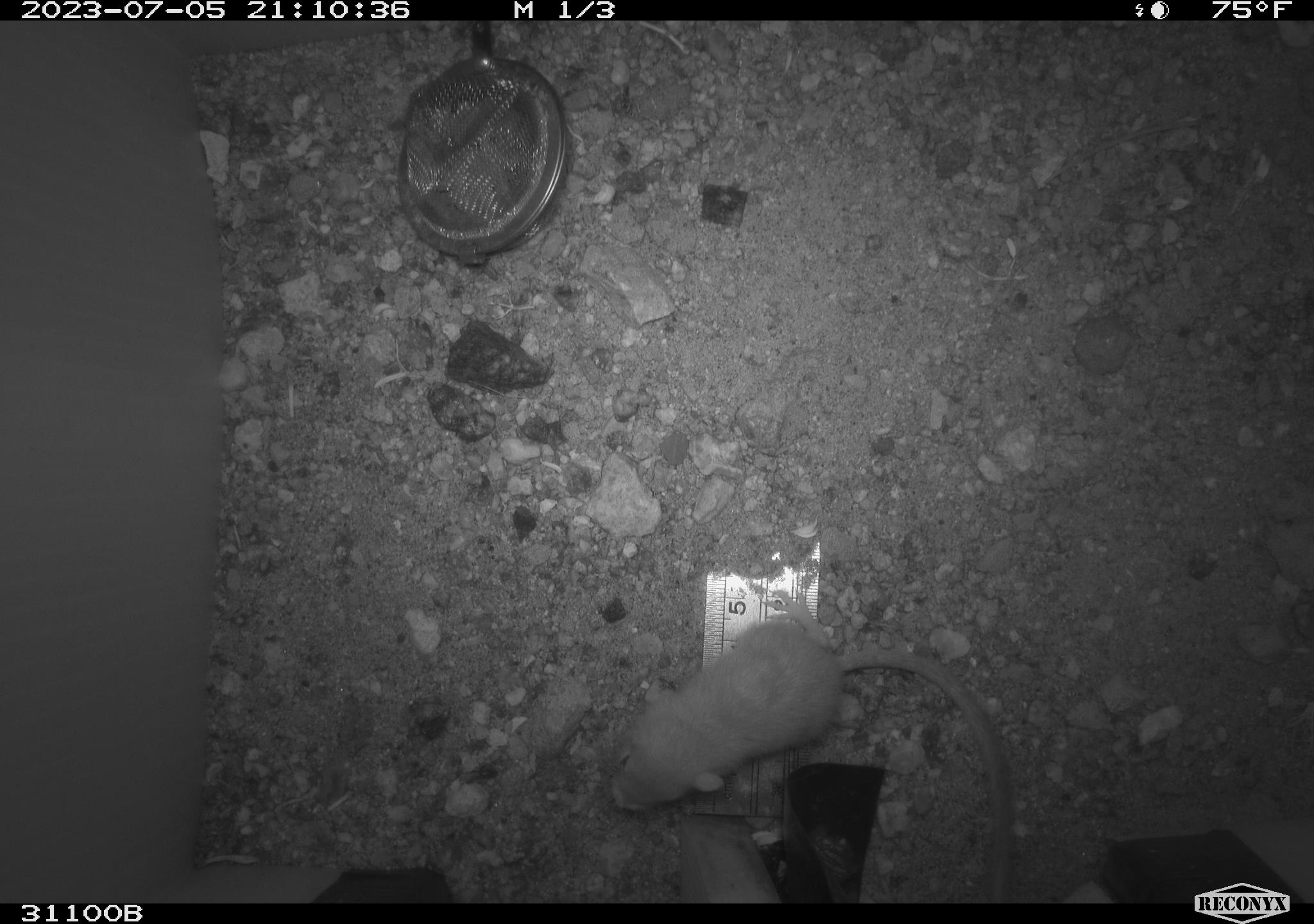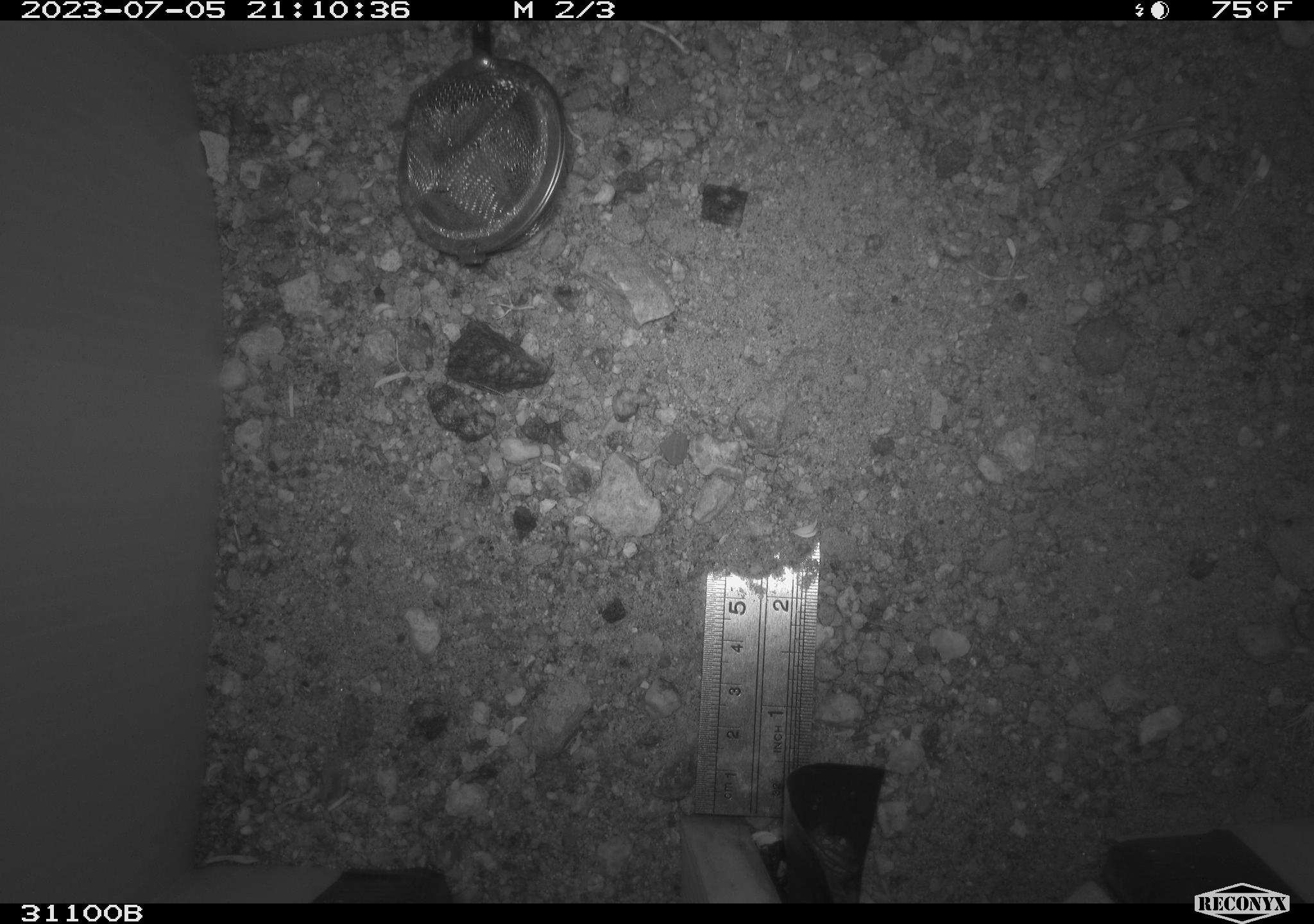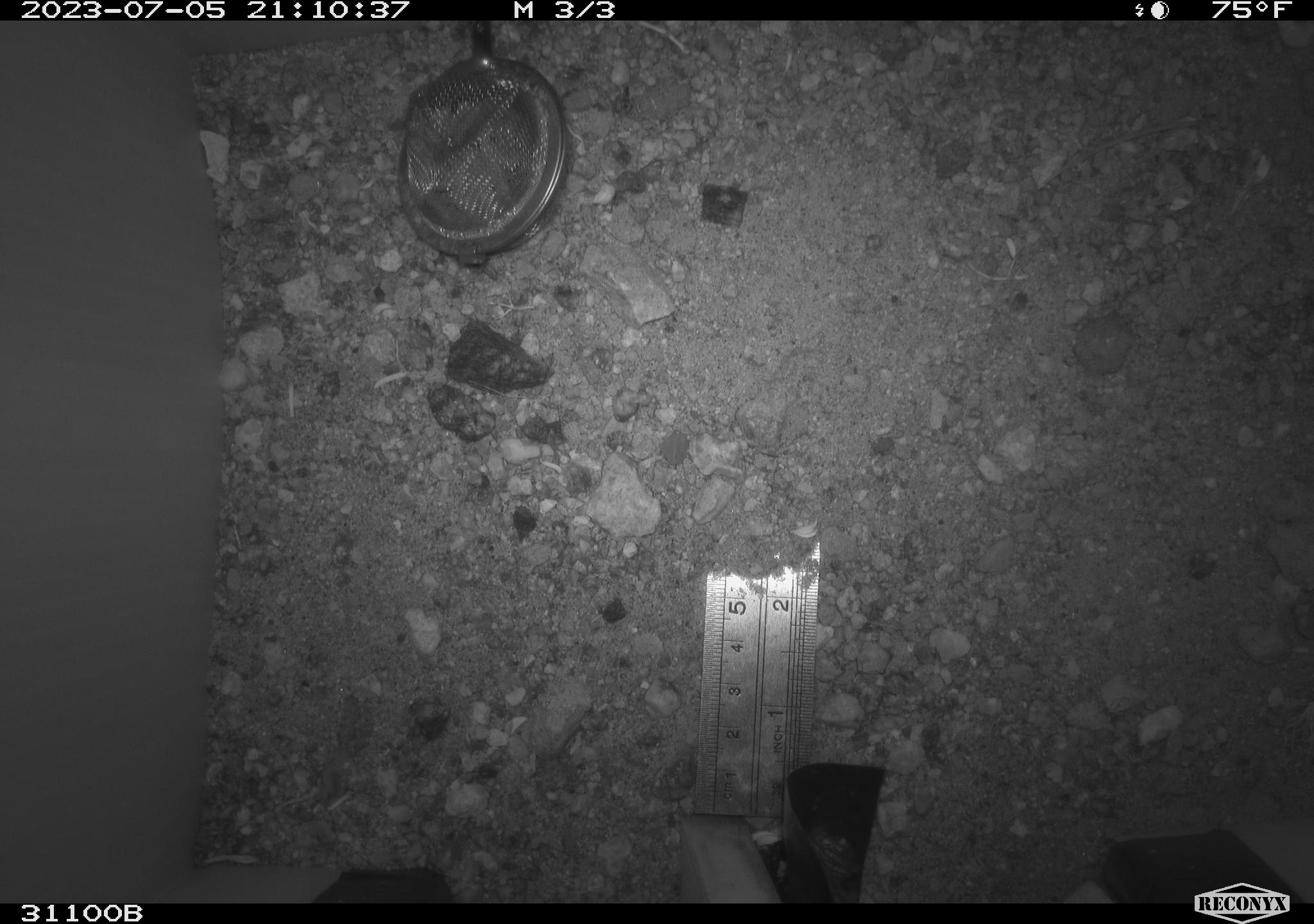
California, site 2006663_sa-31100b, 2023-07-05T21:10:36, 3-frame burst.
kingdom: Animalia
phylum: Chordata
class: Mammalia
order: Rodentia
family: Heteromyidae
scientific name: Heteromyidae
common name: kangaroo rats and pocket mice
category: heteromyidae family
Heteromyidae family (kangaroo rats and pocket mice) (Heteromyidae).